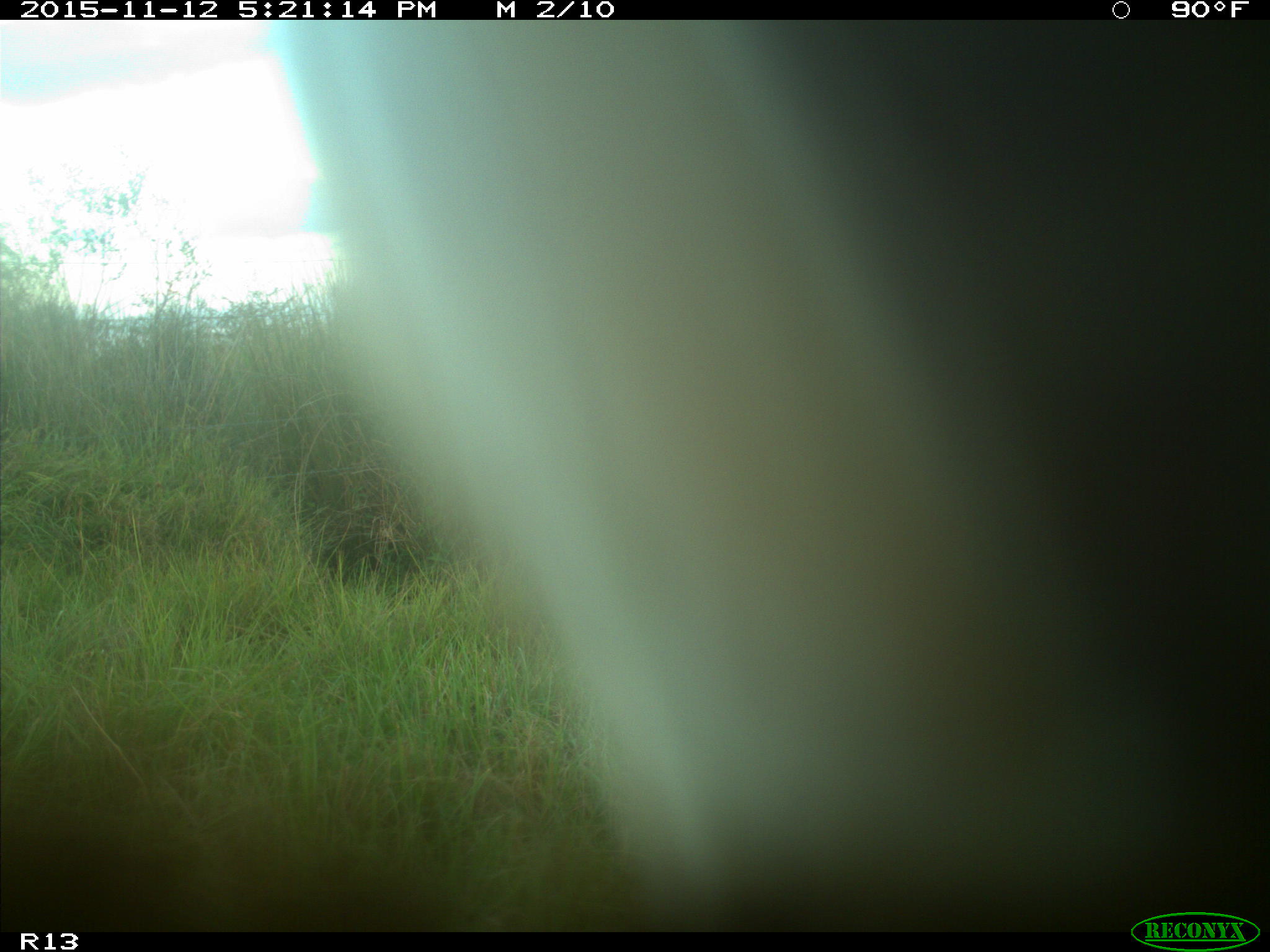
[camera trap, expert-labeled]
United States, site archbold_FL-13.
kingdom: Animalia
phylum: Chordata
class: Mammalia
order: Artiodactyla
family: Bovidae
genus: Bos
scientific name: Bos taurus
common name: domestic cow